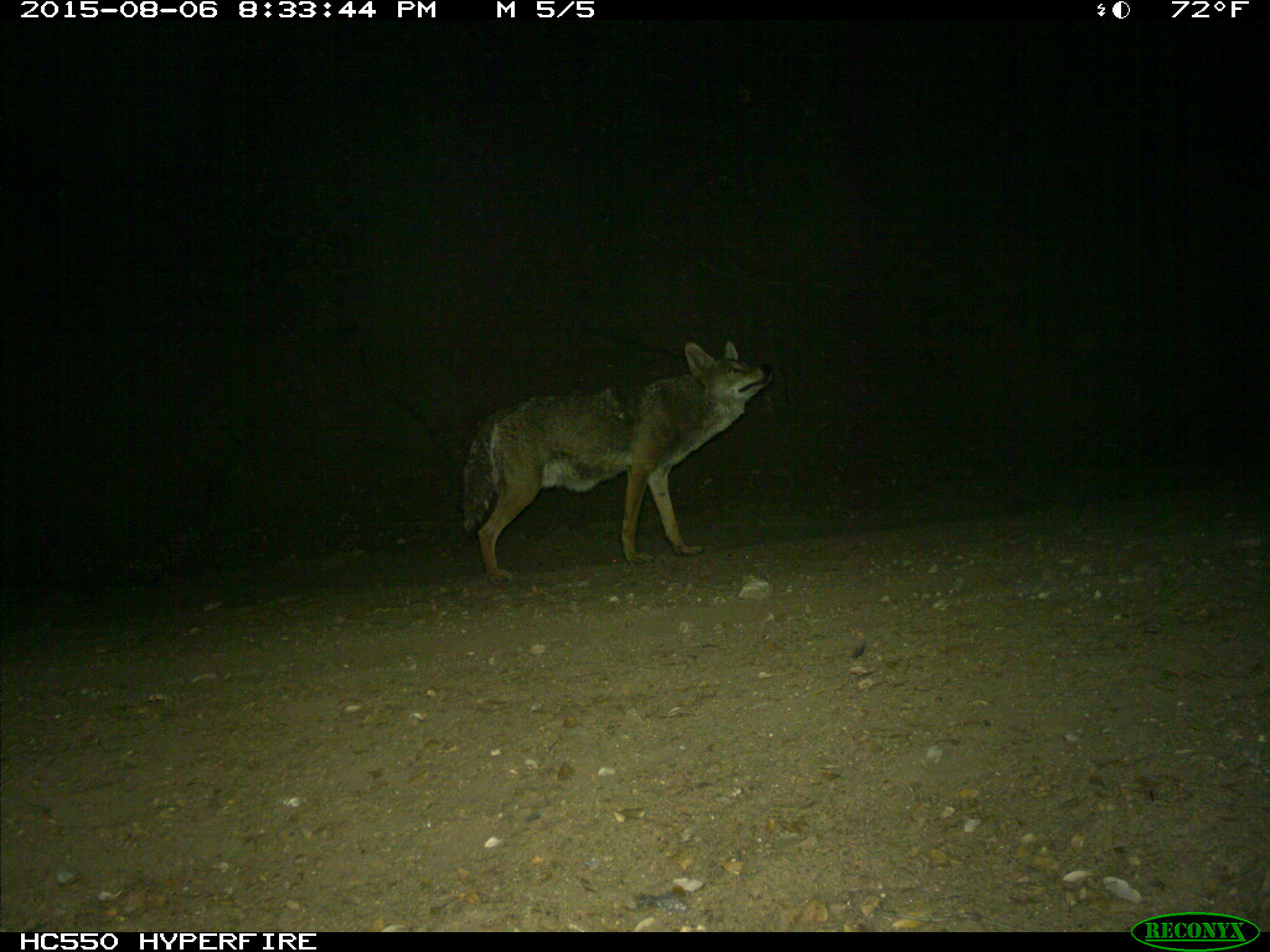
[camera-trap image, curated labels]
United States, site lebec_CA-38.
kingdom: Animalia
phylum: Chordata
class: Mammalia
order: Carnivora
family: Canidae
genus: Canis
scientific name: Canis latrans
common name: coyote